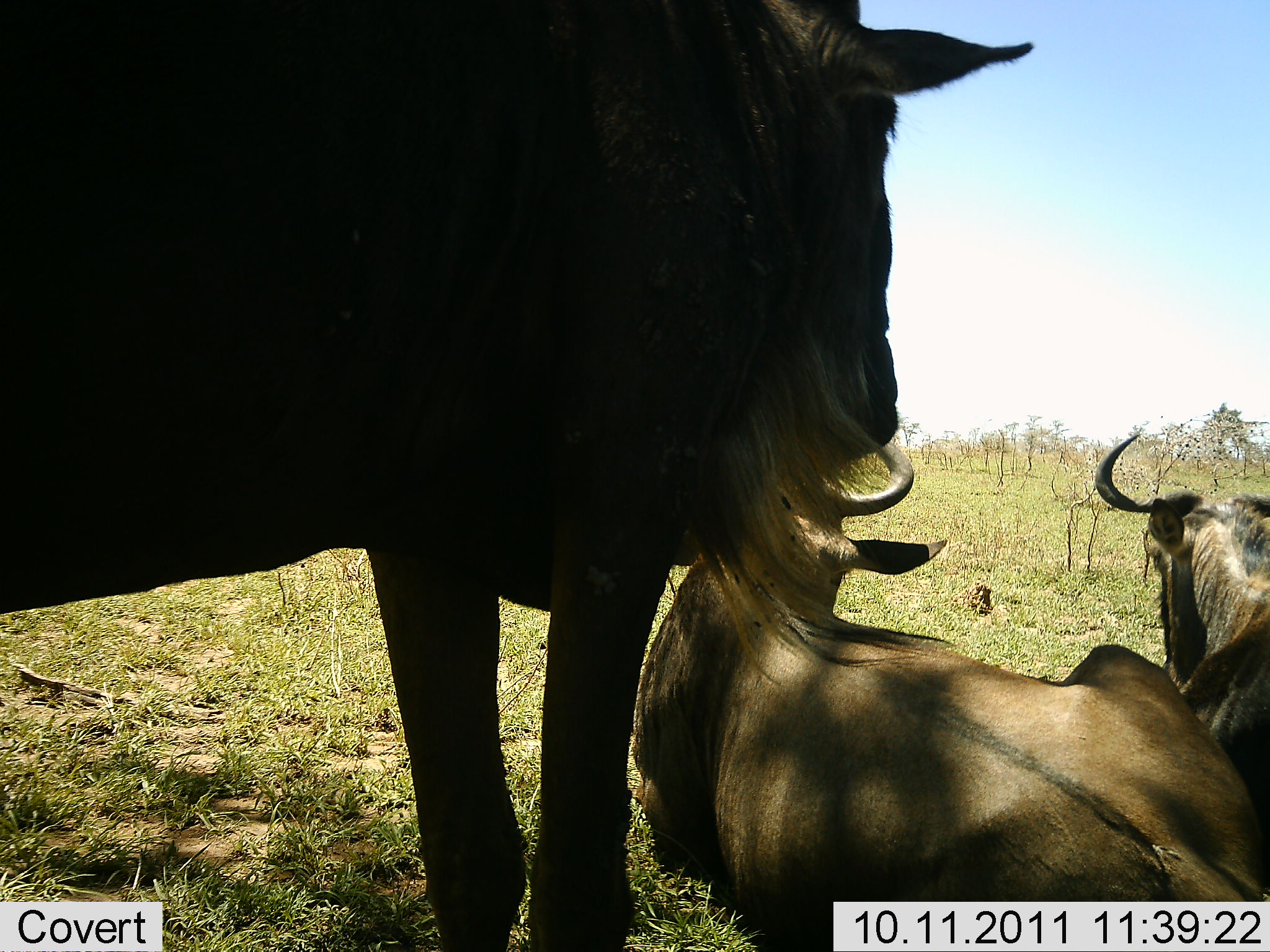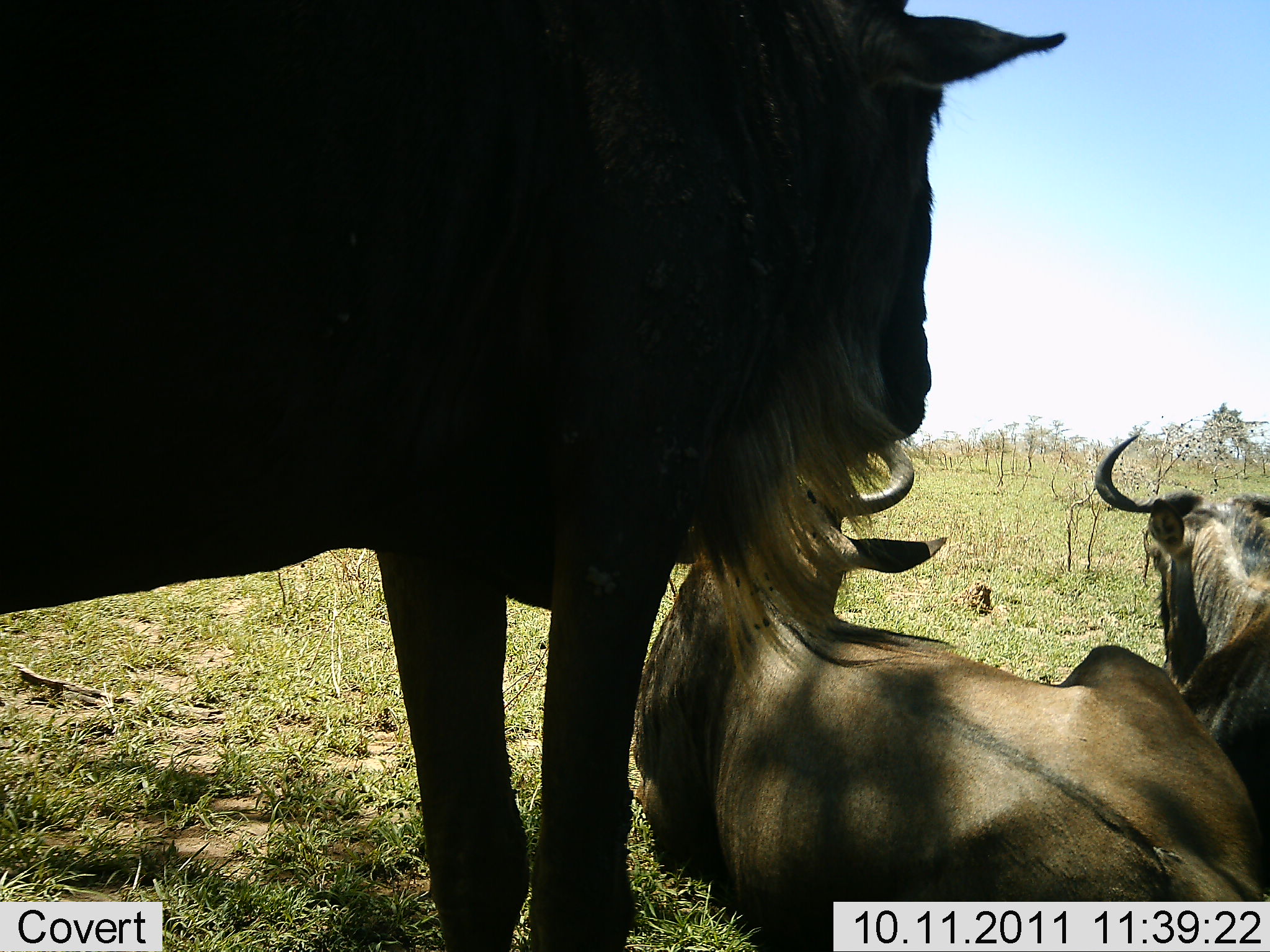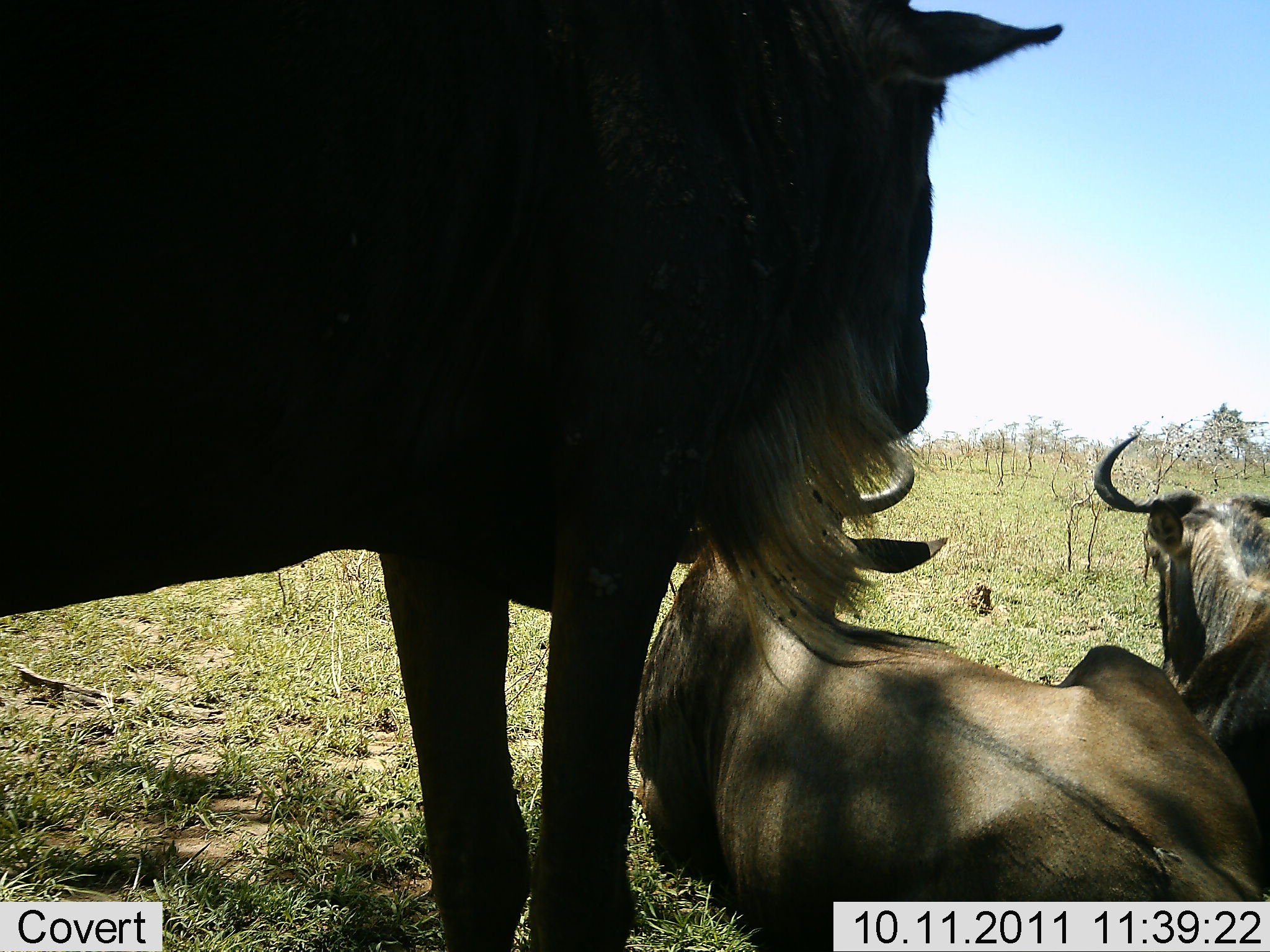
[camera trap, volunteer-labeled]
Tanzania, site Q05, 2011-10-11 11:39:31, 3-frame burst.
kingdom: Animalia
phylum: Chordata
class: Mammalia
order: Artiodactyla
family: Bovidae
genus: Connochaetes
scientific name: Connochaetes taurinus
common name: blue wildebeest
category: wildebeest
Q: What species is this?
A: Wildebeest (blue wildebeest) (Connochaetes taurinus).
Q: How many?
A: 3.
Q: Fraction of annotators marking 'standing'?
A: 86%.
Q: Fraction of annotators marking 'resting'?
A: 100%.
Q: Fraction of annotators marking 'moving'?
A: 0%.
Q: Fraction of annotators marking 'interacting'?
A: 0%.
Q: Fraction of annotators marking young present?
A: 0%.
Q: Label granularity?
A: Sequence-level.